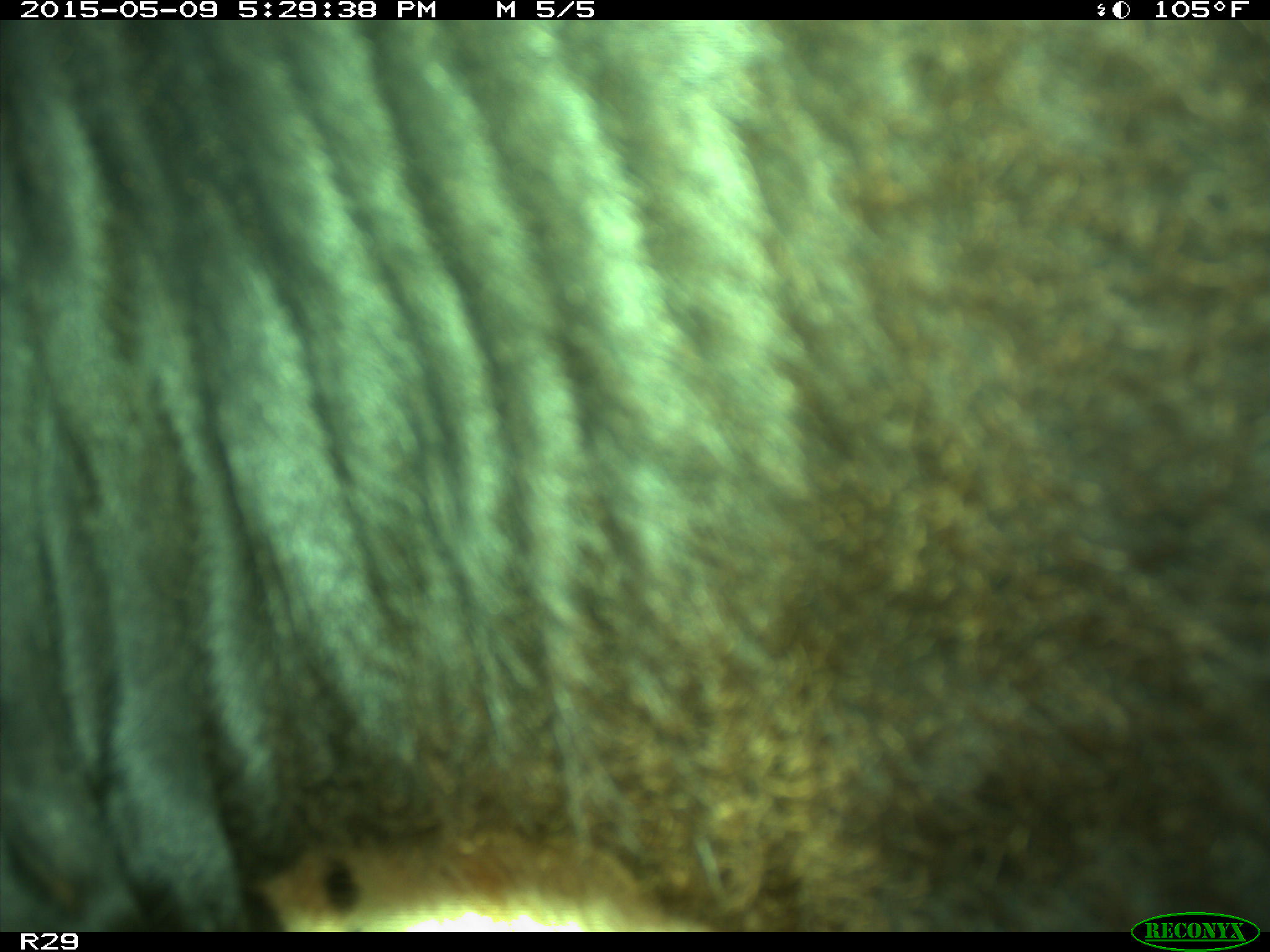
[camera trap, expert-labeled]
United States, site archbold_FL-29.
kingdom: Animalia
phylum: Chordata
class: Mammalia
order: Artiodactyla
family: Bovidae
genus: Bos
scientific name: Bos taurus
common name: domestic cow